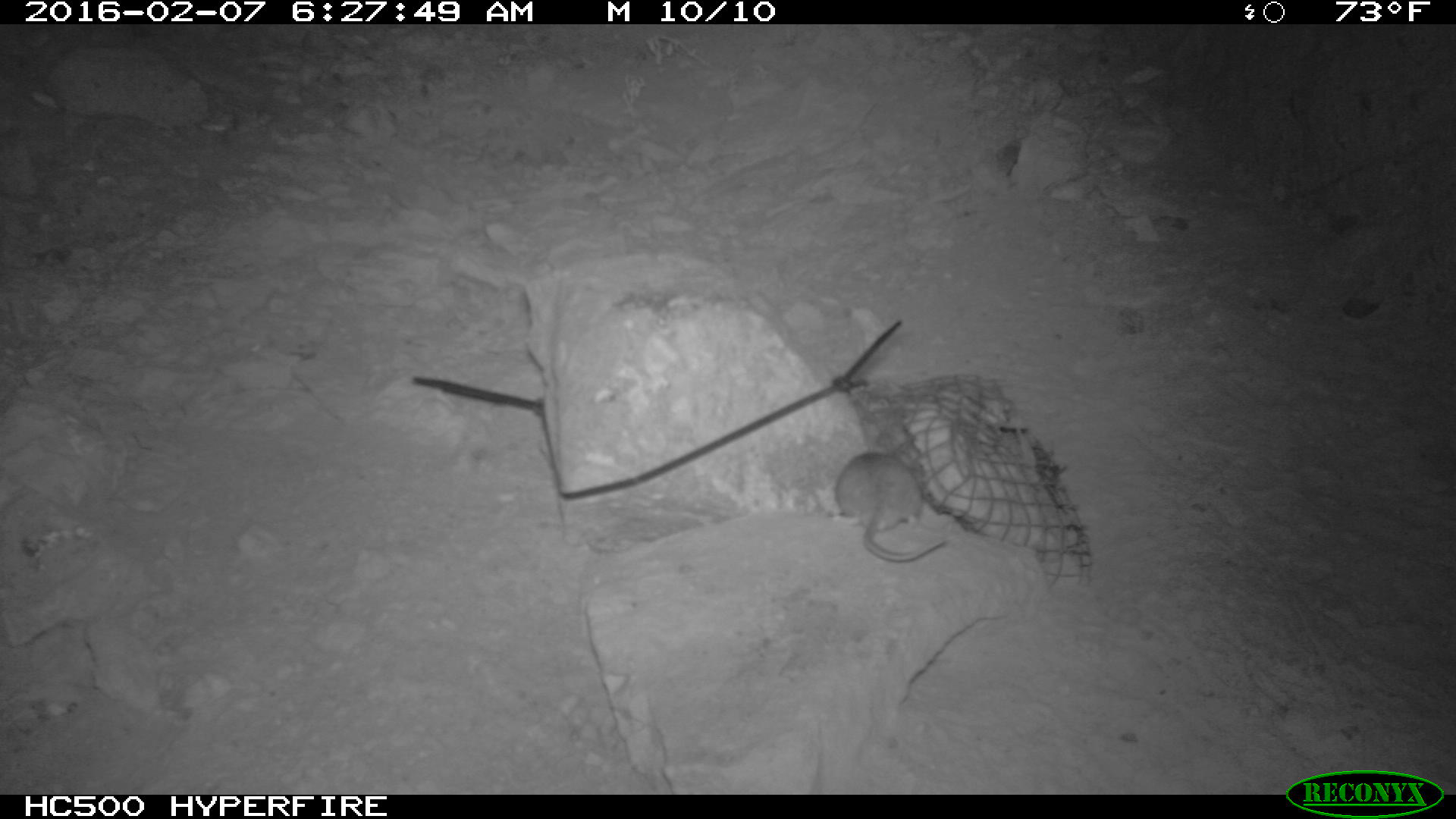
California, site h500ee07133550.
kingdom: Animalia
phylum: Chordata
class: Mammalia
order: Rodentia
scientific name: Rodentia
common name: rodent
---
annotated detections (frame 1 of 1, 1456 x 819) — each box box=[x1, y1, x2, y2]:
rodent: box=[826, 429, 946, 560]